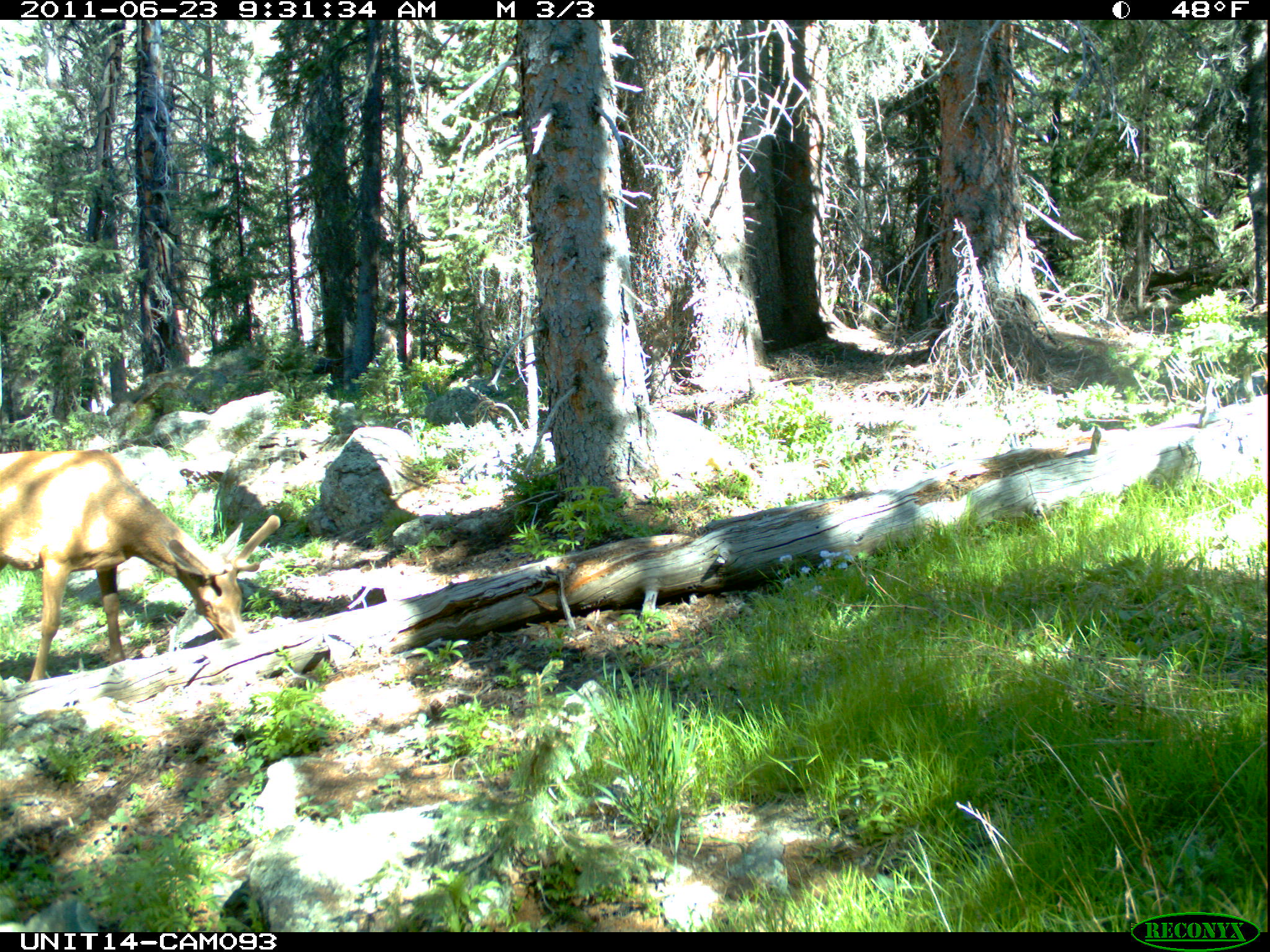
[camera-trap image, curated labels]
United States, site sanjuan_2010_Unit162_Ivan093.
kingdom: Animalia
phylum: Chordata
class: Mammalia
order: Artiodactyla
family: Cervidae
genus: Cervus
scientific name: Cervus elaphus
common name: red deer